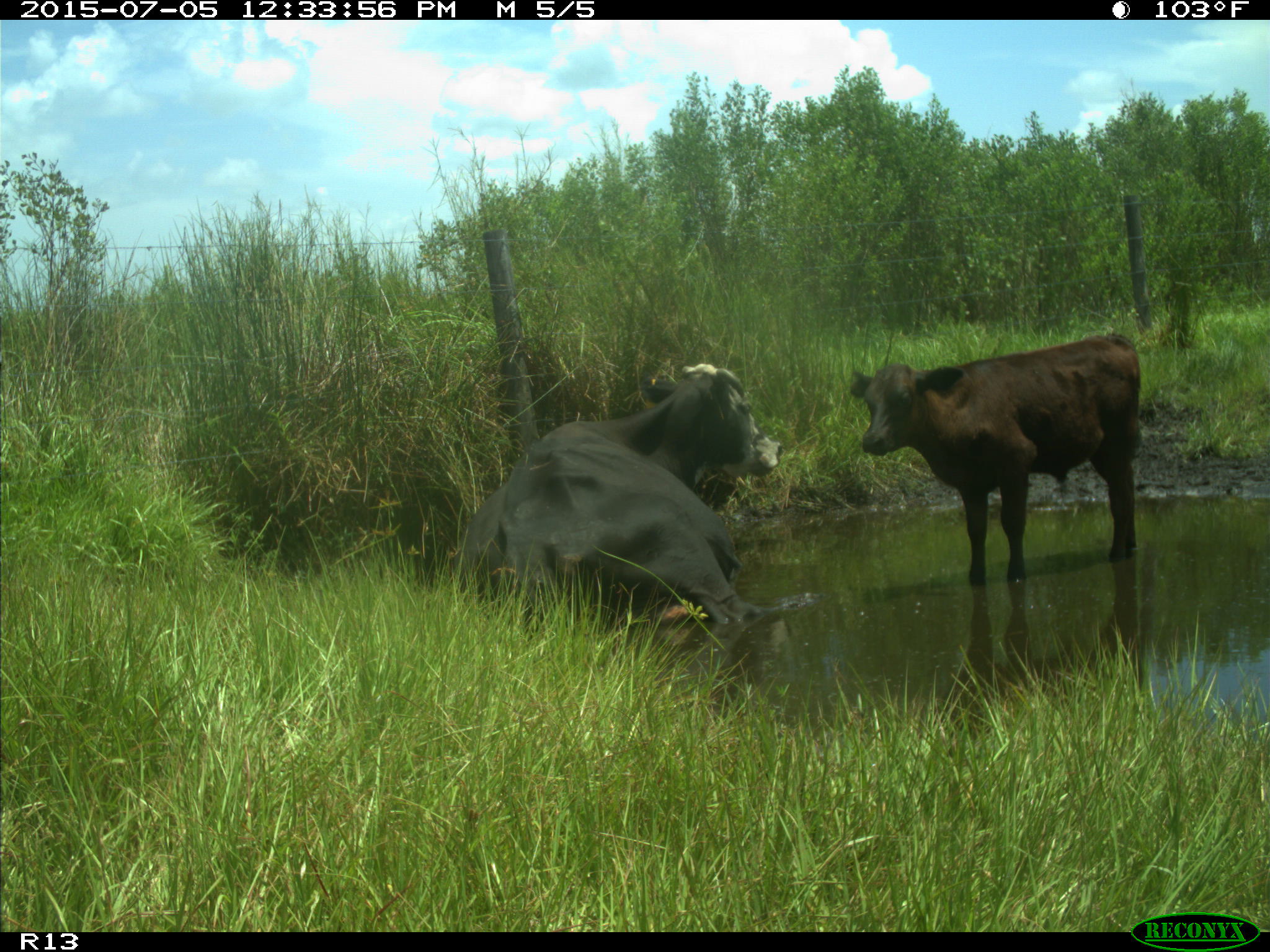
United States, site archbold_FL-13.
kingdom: Animalia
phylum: Chordata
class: Mammalia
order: Artiodactyla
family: Bovidae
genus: Bos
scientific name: Bos taurus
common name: domestic cow